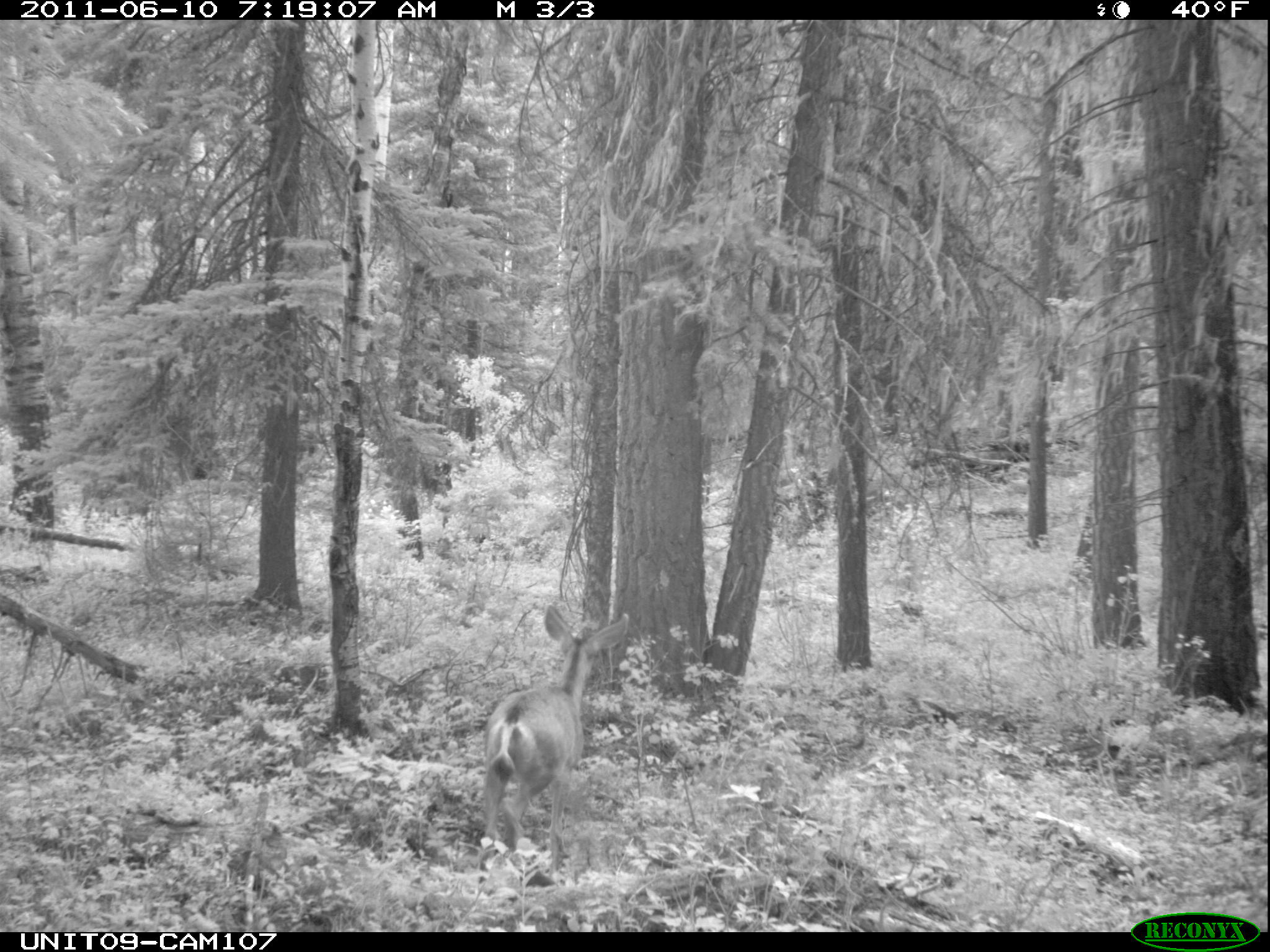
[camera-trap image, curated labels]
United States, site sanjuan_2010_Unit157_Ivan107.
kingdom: Animalia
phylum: Chordata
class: Mammalia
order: Artiodactyla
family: Cervidae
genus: Odocoileus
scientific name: Odocoileus hemionus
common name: mule deer